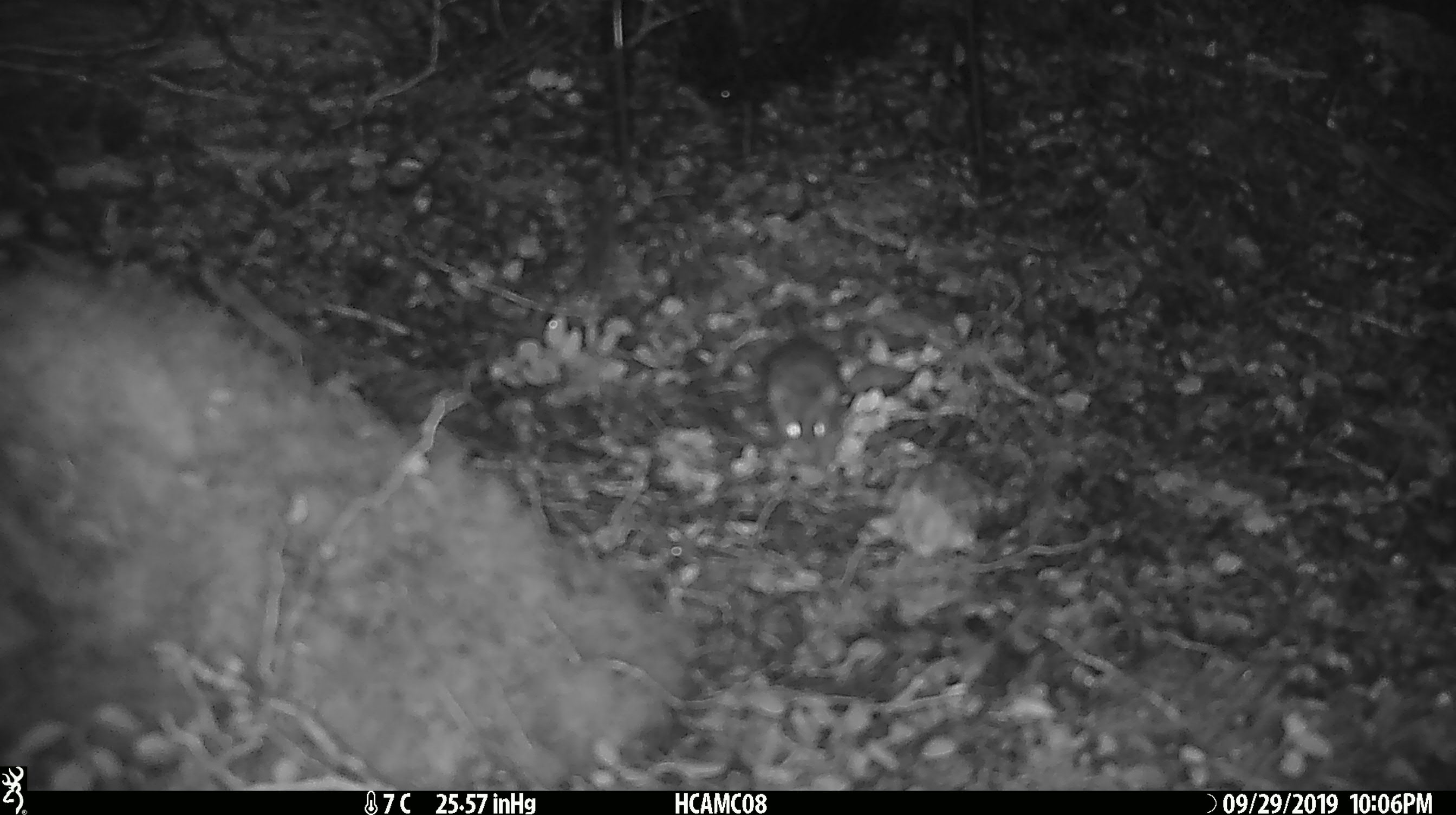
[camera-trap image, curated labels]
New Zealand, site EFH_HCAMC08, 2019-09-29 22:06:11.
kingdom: Animalia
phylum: Chordata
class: Mammalia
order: Rodentia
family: Muridae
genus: Mus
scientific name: Mus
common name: mouse